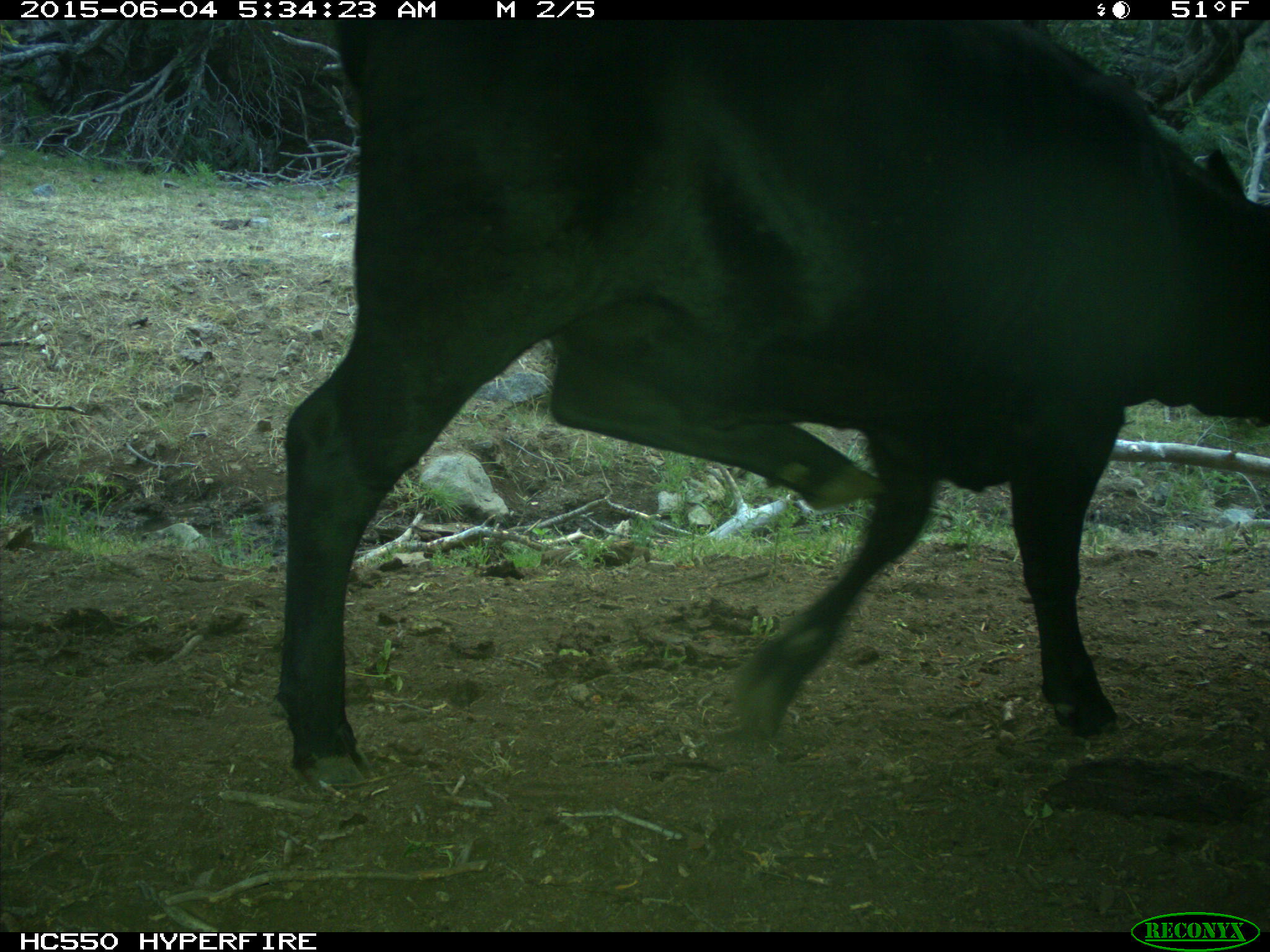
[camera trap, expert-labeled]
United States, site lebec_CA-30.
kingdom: Animalia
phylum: Chordata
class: Mammalia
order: Artiodactyla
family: Bovidae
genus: Bos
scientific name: Bos taurus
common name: domestic cow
Bos taurus (domestic cow).